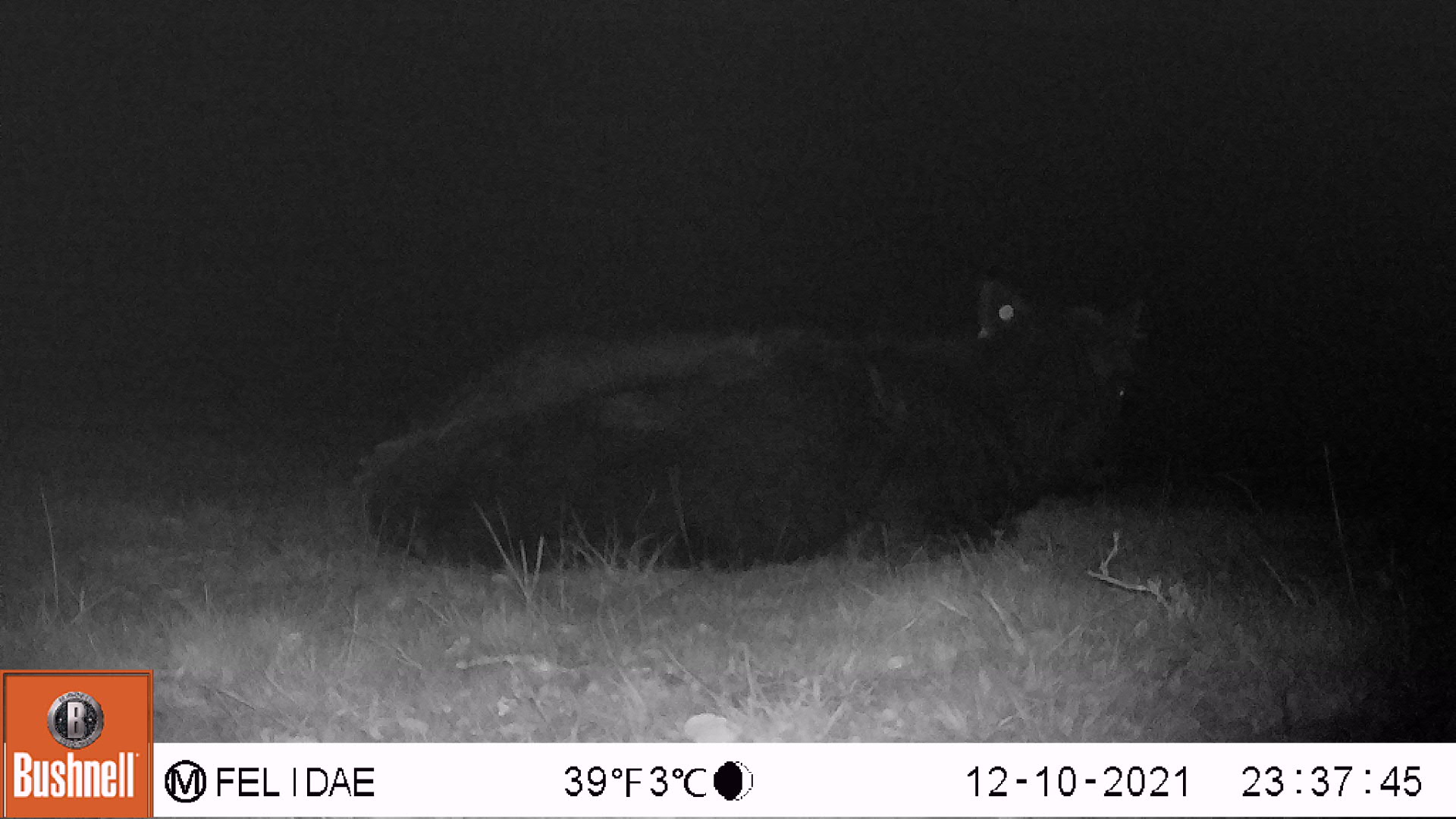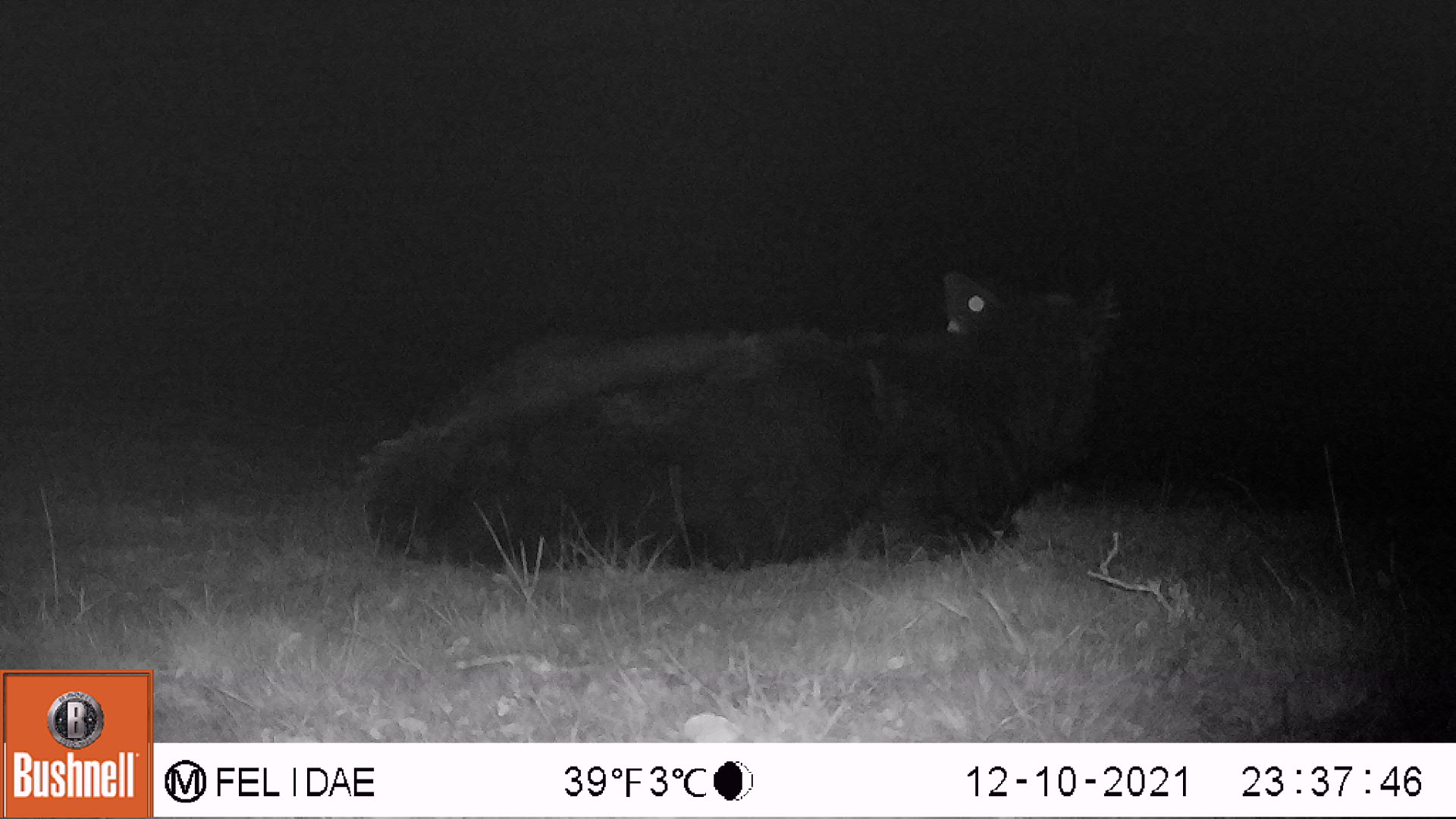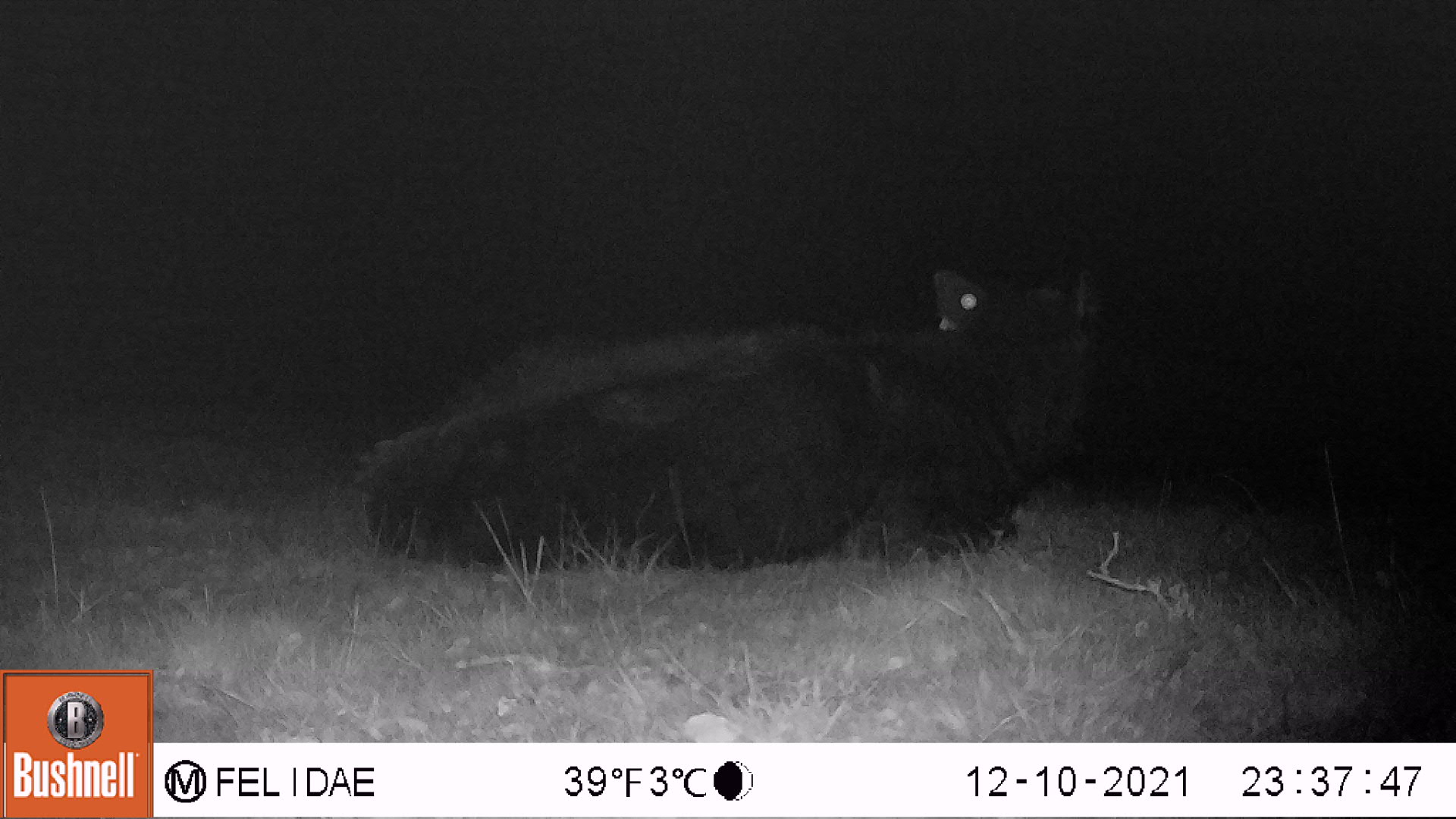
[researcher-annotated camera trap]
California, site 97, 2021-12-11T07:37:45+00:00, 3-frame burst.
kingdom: Animalia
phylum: Chordata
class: Mammalia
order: Artiodactyla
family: Bovidae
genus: Bos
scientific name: Bos taurus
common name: domestic cattle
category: cattle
Cattle (domestic cattle) (Bos taurus).